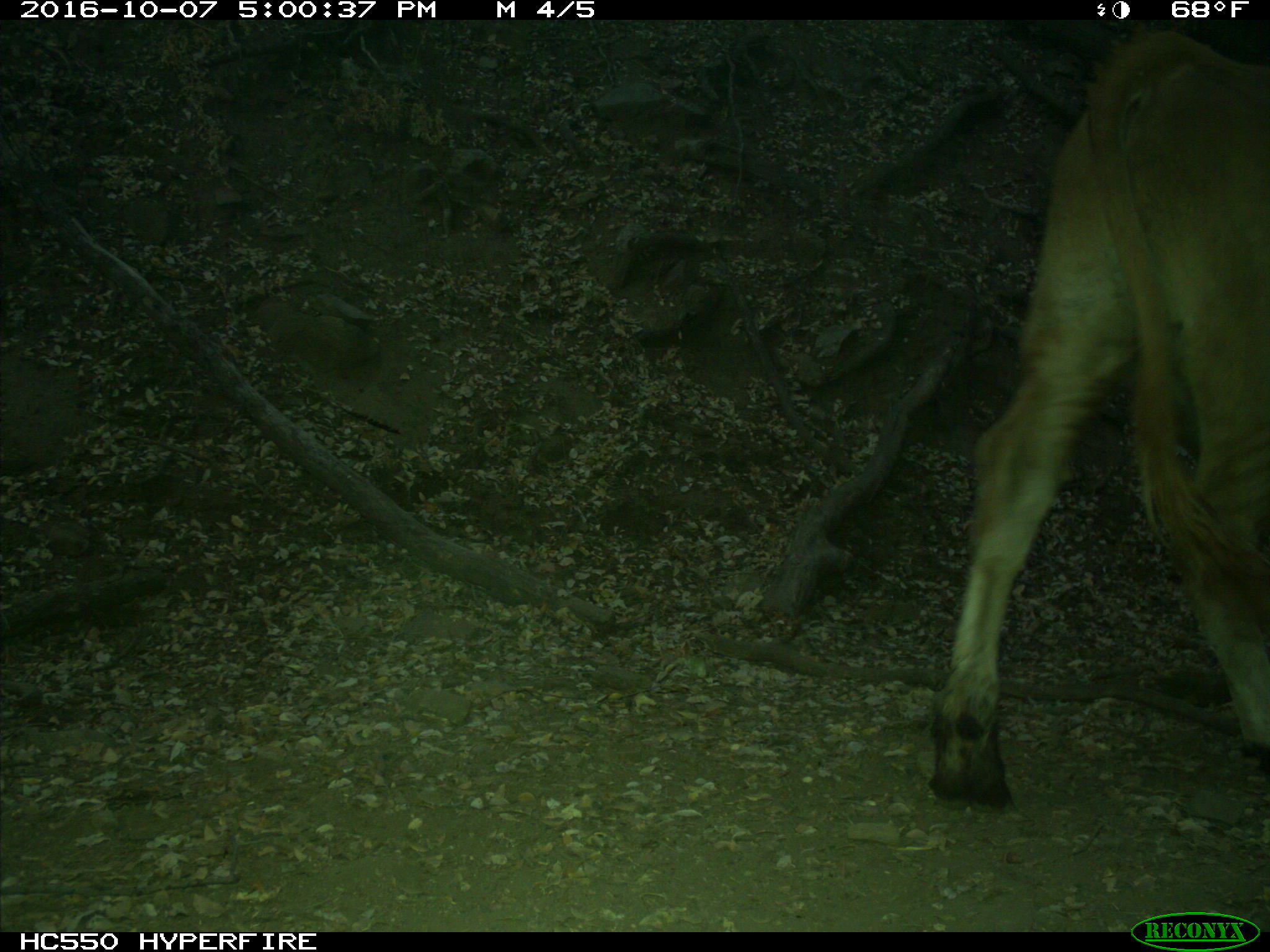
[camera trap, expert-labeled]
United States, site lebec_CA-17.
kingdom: Animalia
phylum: Chordata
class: Mammalia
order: Artiodactyla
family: Bovidae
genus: Bos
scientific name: Bos taurus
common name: domestic cow